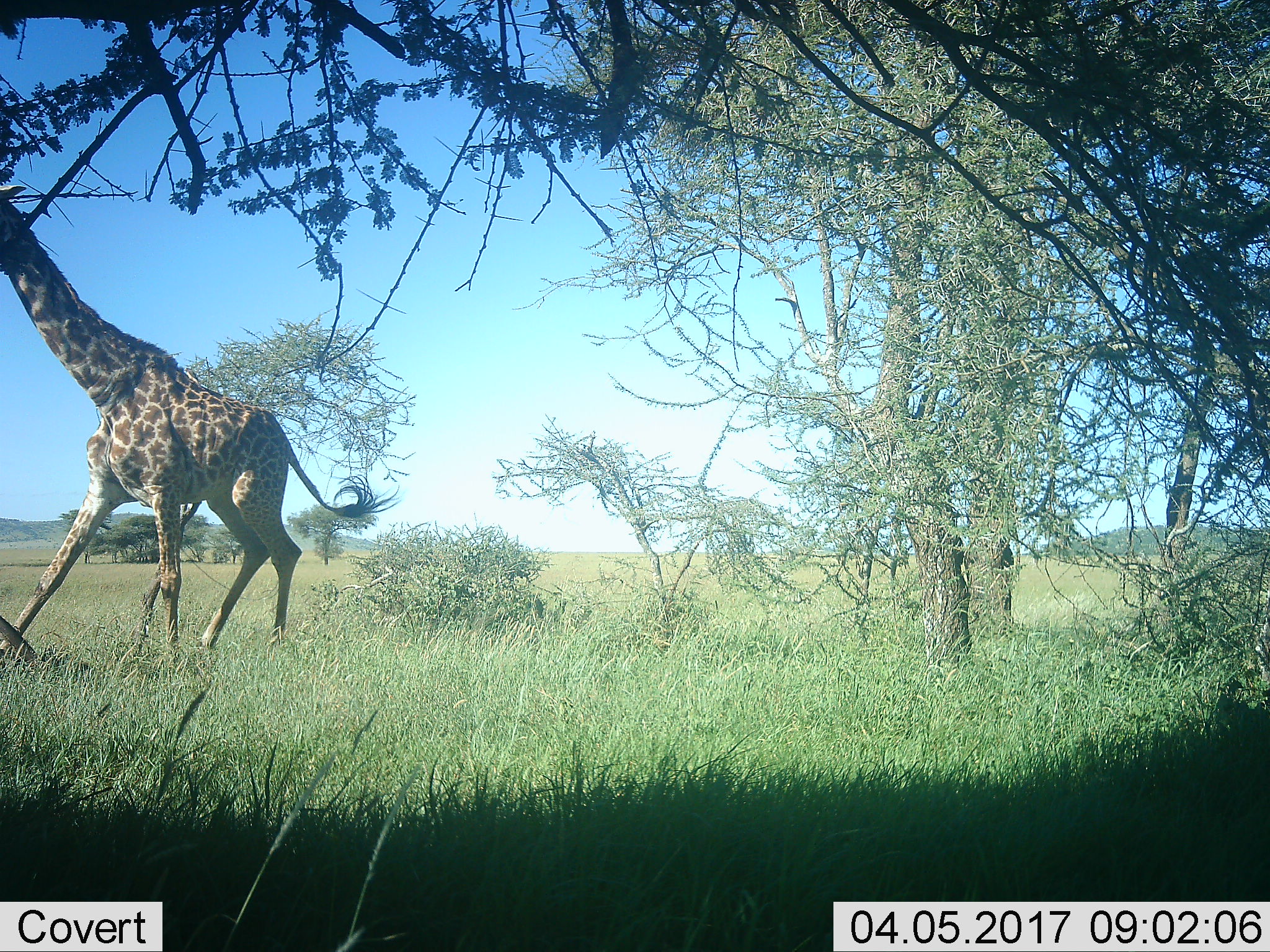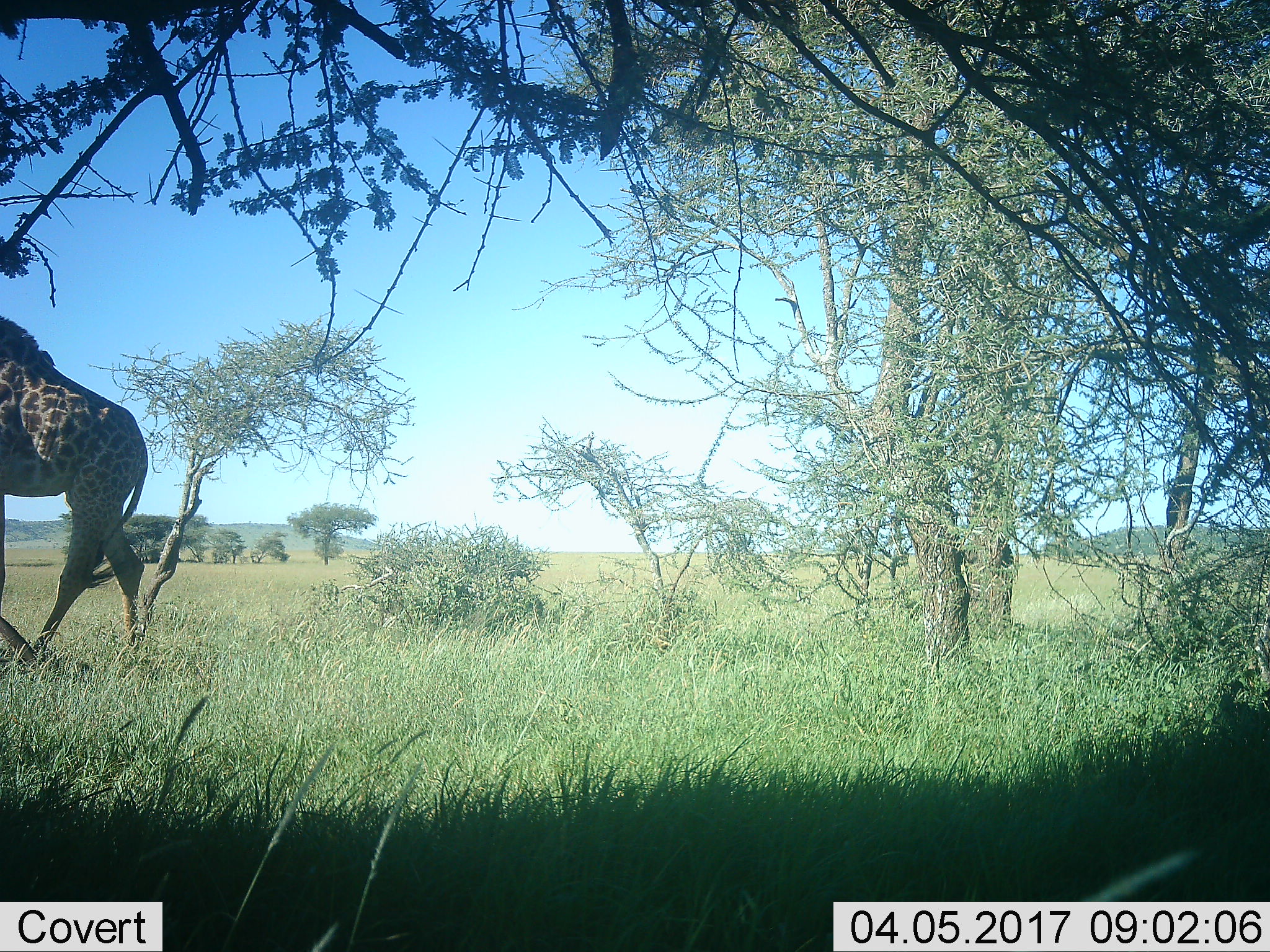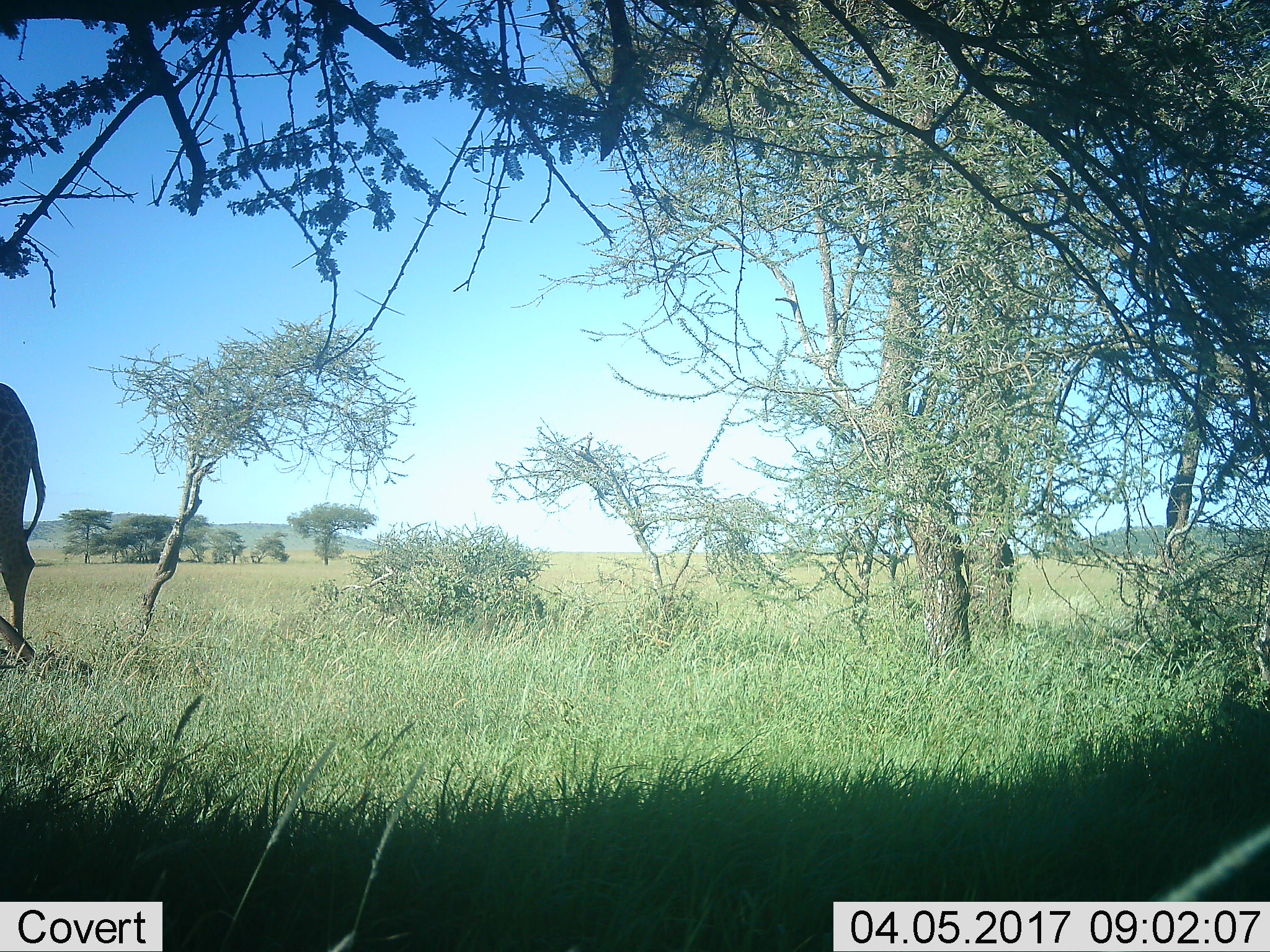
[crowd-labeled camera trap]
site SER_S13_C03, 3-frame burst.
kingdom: Animalia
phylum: Chordata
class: Mammalia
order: Artiodactyla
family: Giraffidae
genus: Giraffa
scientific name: Giraffa camelopardalis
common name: giraffe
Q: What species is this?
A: Giraffe (Giraffa camelopardalis).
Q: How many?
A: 1.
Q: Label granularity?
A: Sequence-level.